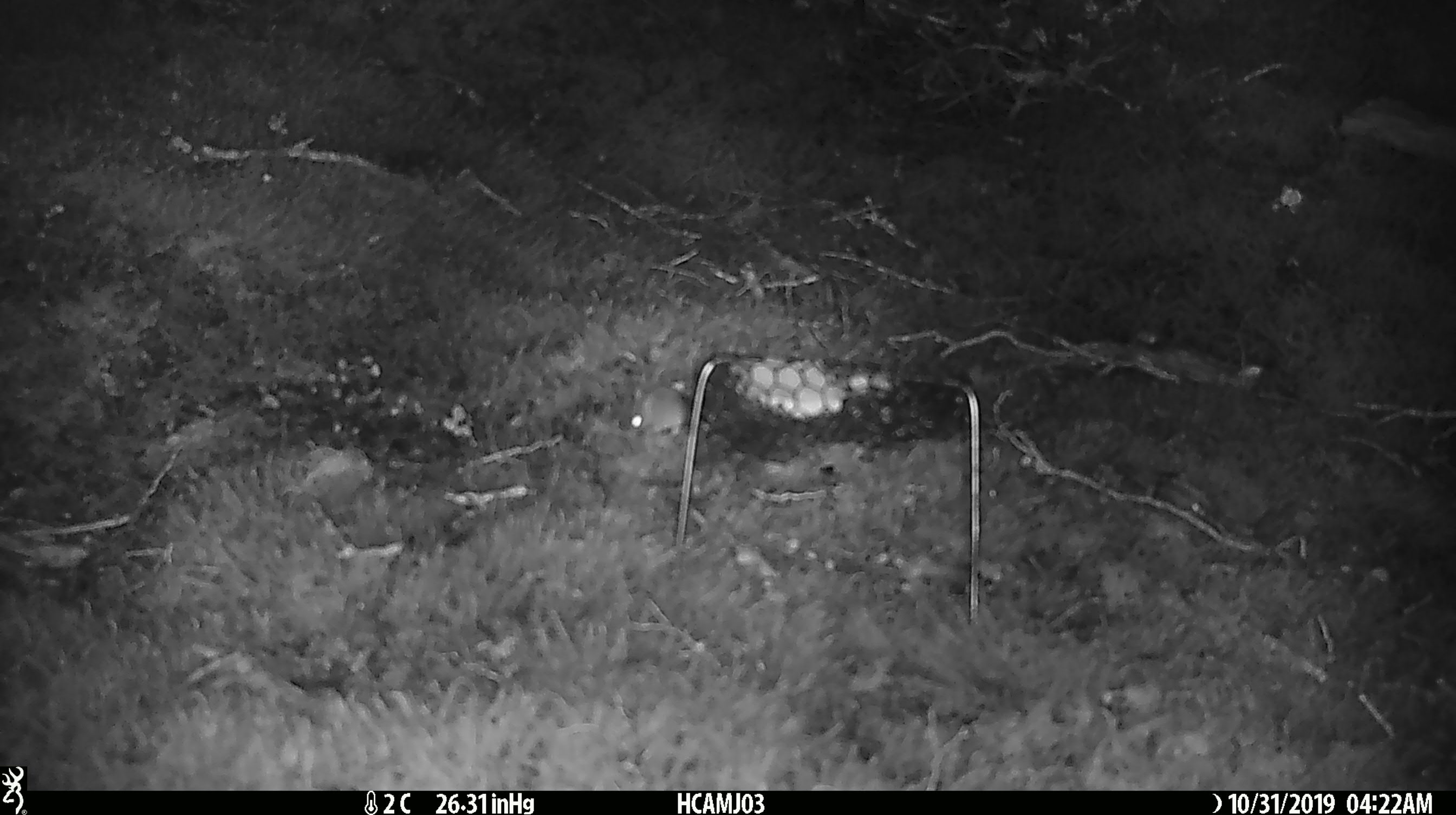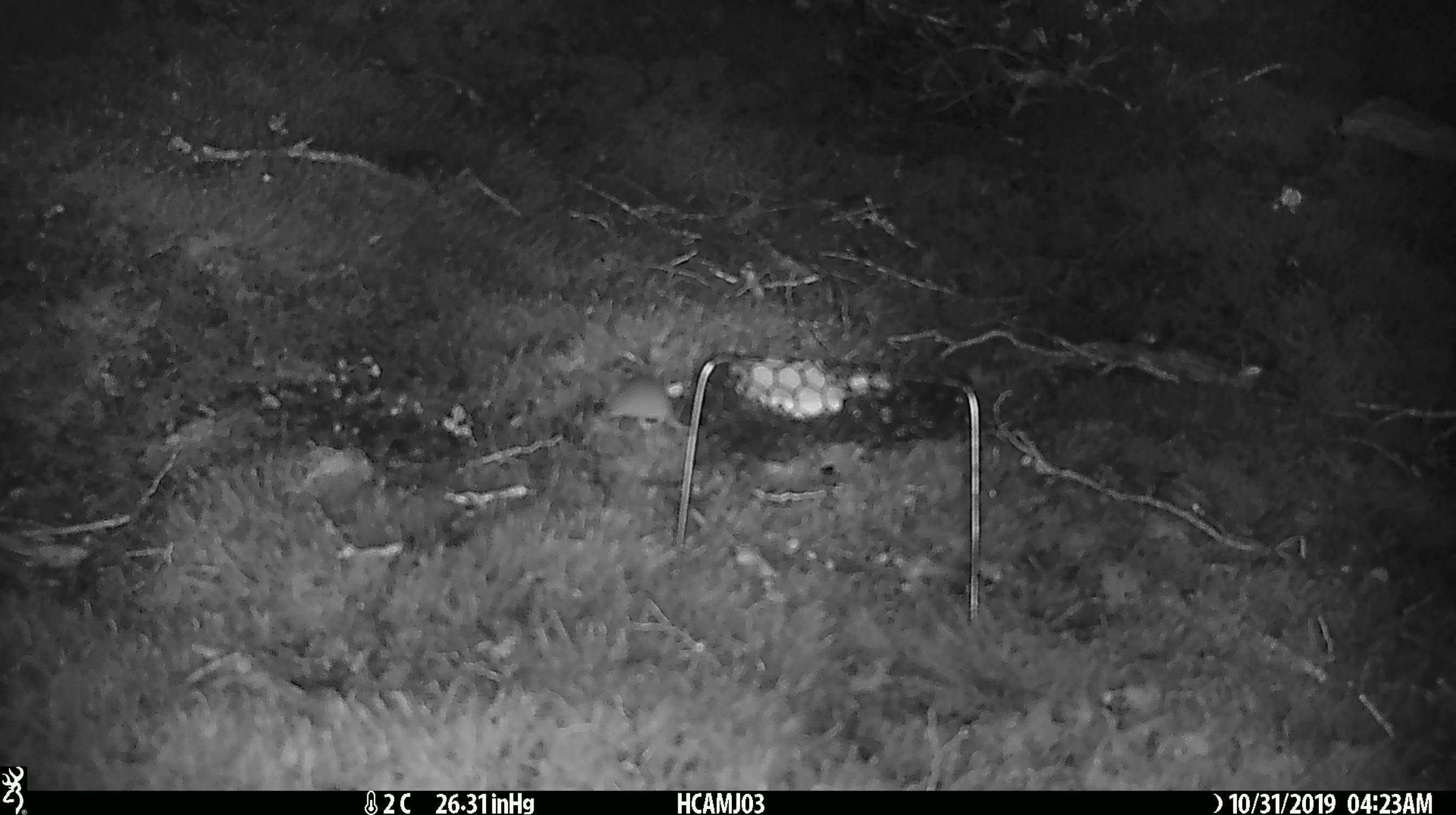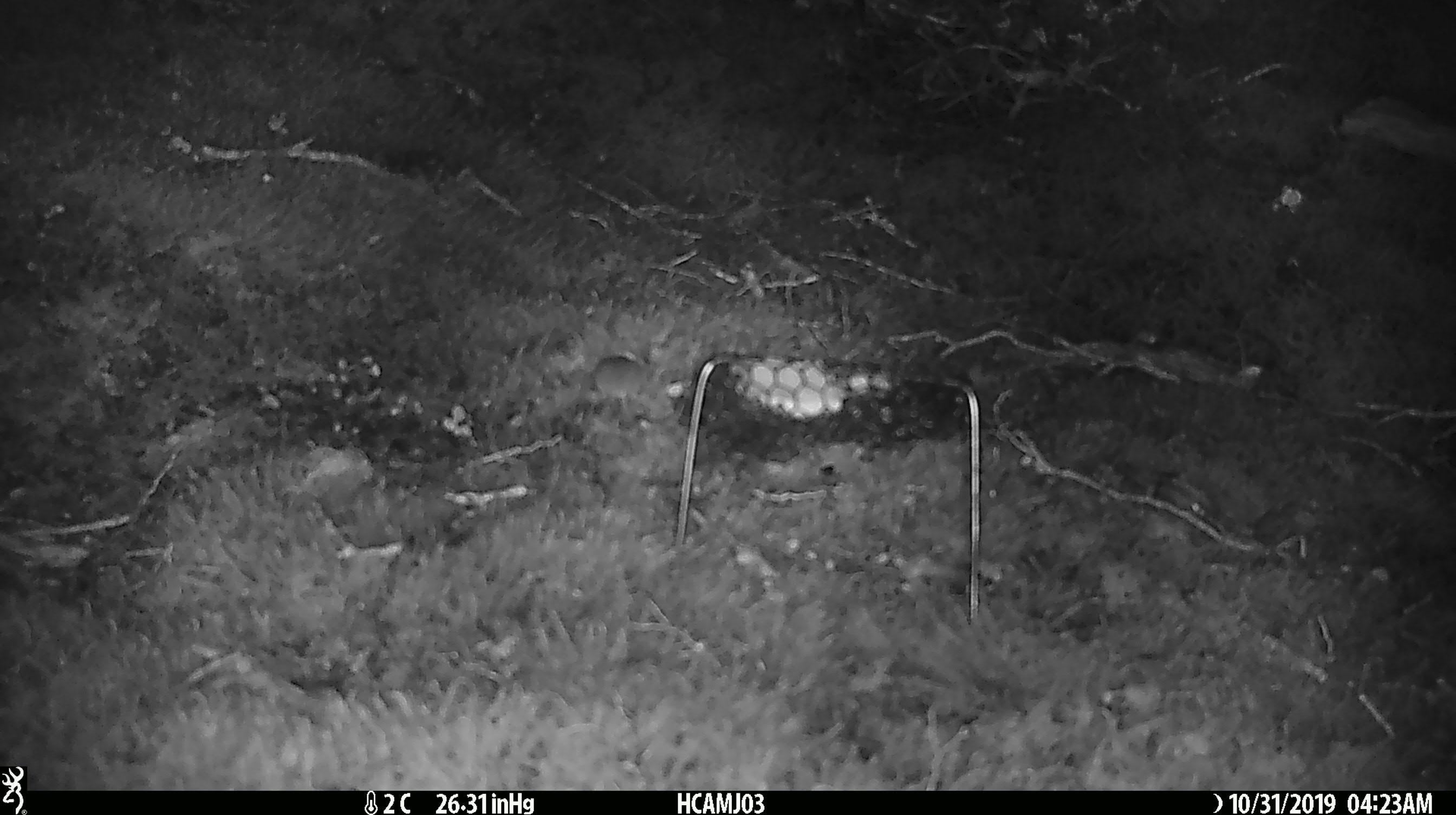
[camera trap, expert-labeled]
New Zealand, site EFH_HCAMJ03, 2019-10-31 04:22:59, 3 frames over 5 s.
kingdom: Animalia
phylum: Chordata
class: Mammalia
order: Rodentia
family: Muridae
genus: Mus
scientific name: Mus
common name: mouse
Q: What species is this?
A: Mouse (Mus).